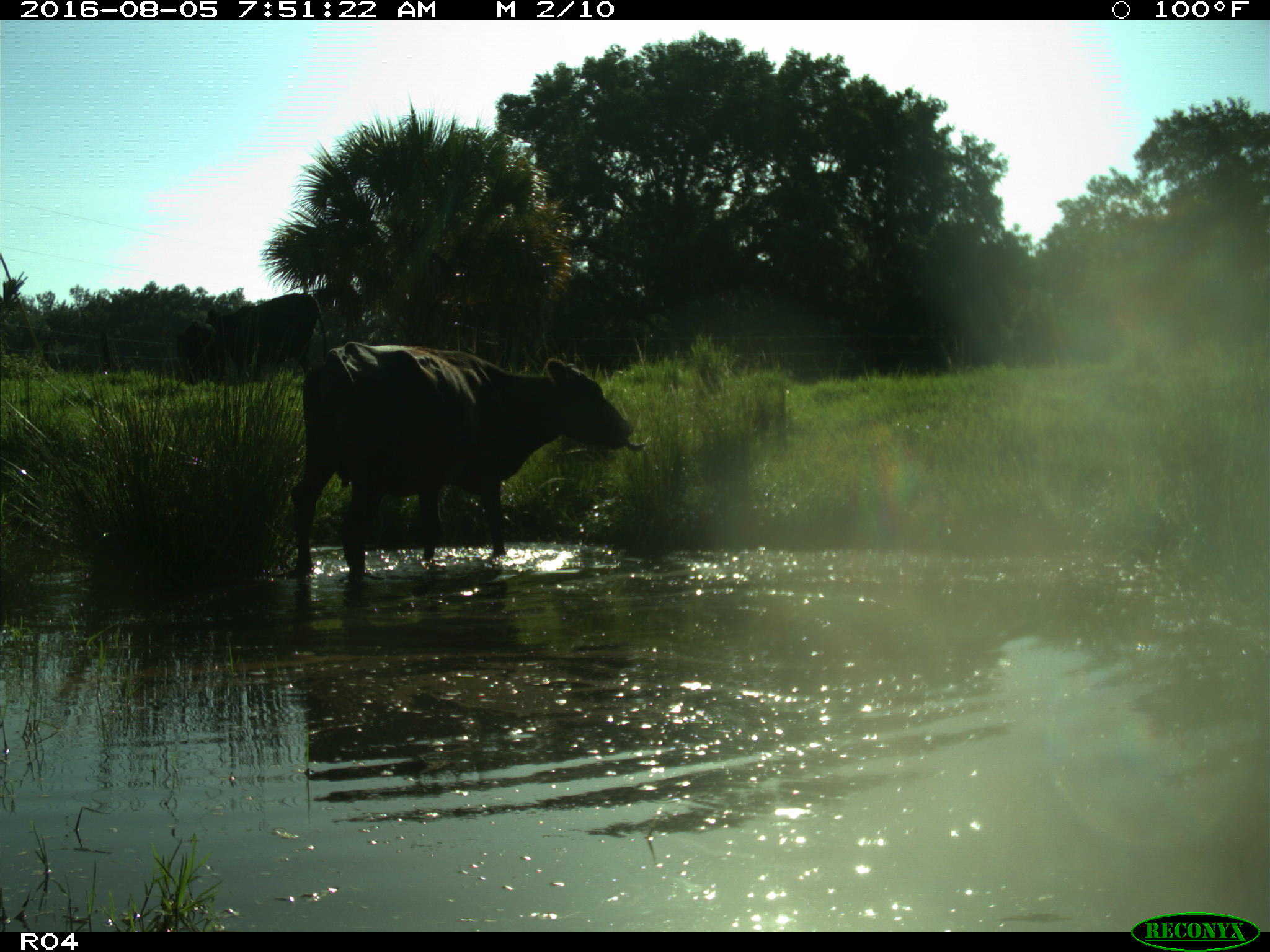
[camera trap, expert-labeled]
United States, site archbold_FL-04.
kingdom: Animalia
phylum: Chordata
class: Mammalia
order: Artiodactyla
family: Bovidae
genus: Bos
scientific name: Bos taurus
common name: domestic cow